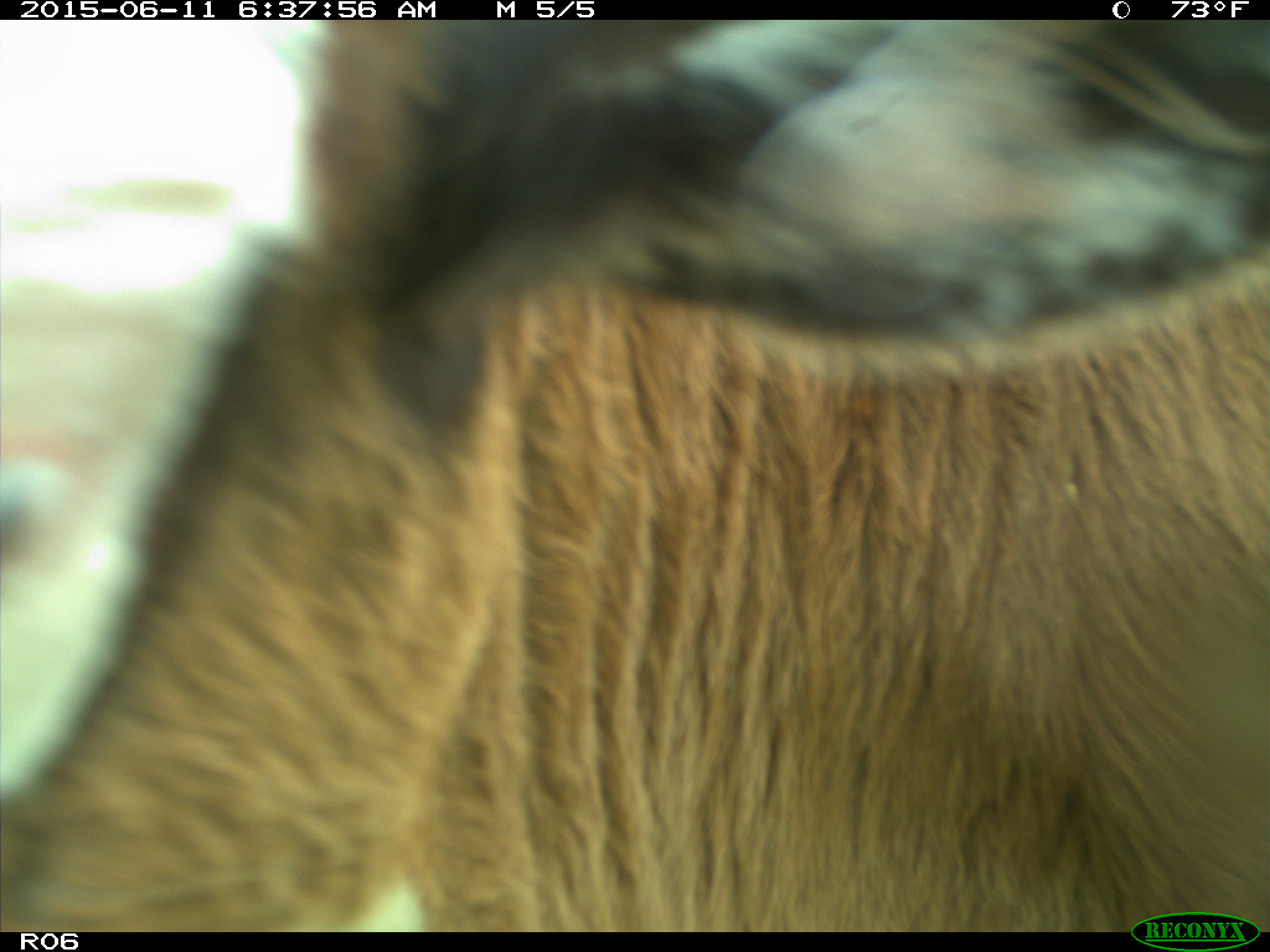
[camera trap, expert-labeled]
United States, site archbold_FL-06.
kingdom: Animalia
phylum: Chordata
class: Mammalia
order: Artiodactyla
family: Bovidae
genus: Bos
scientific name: Bos taurus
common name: domestic cow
Bos taurus (domestic cow).